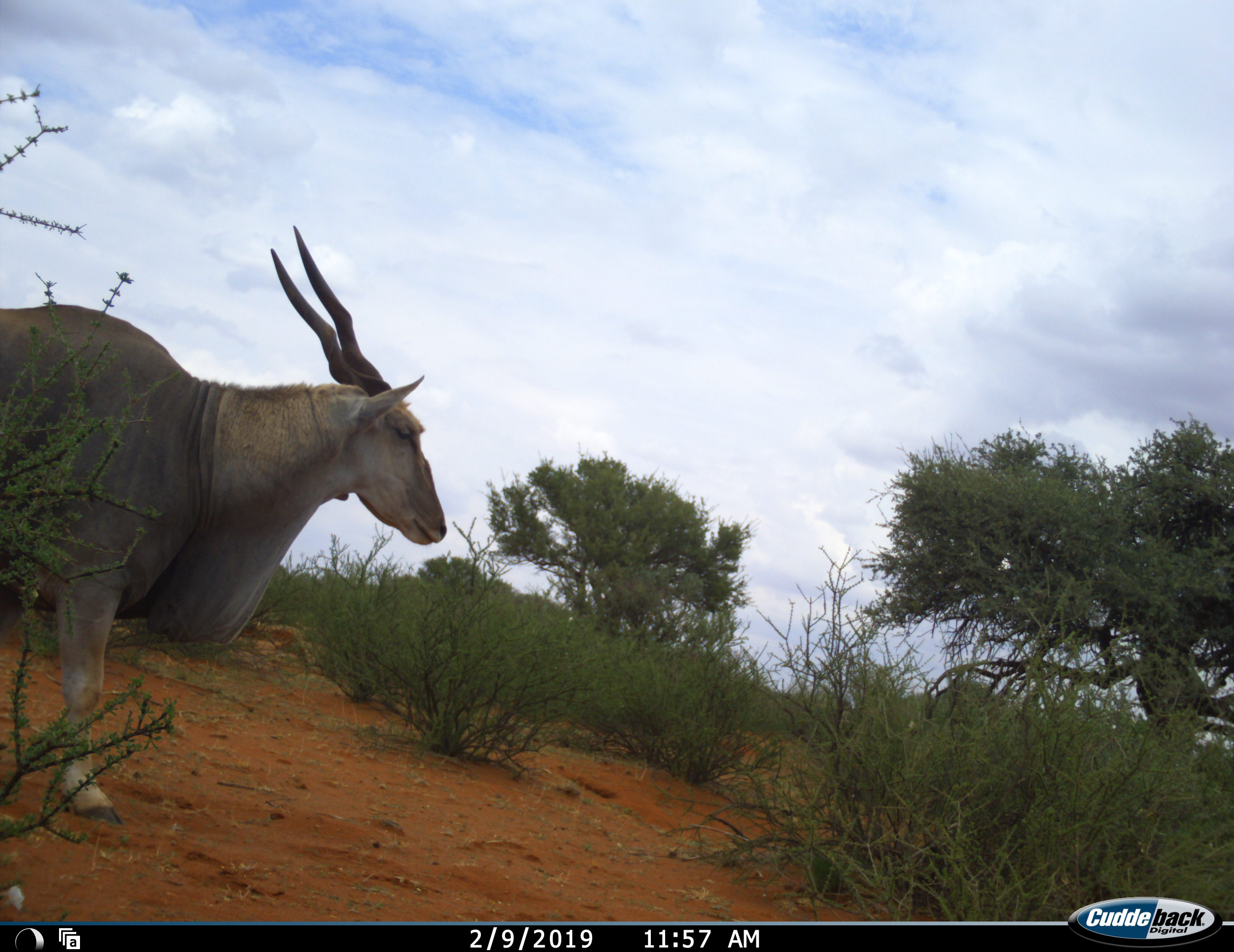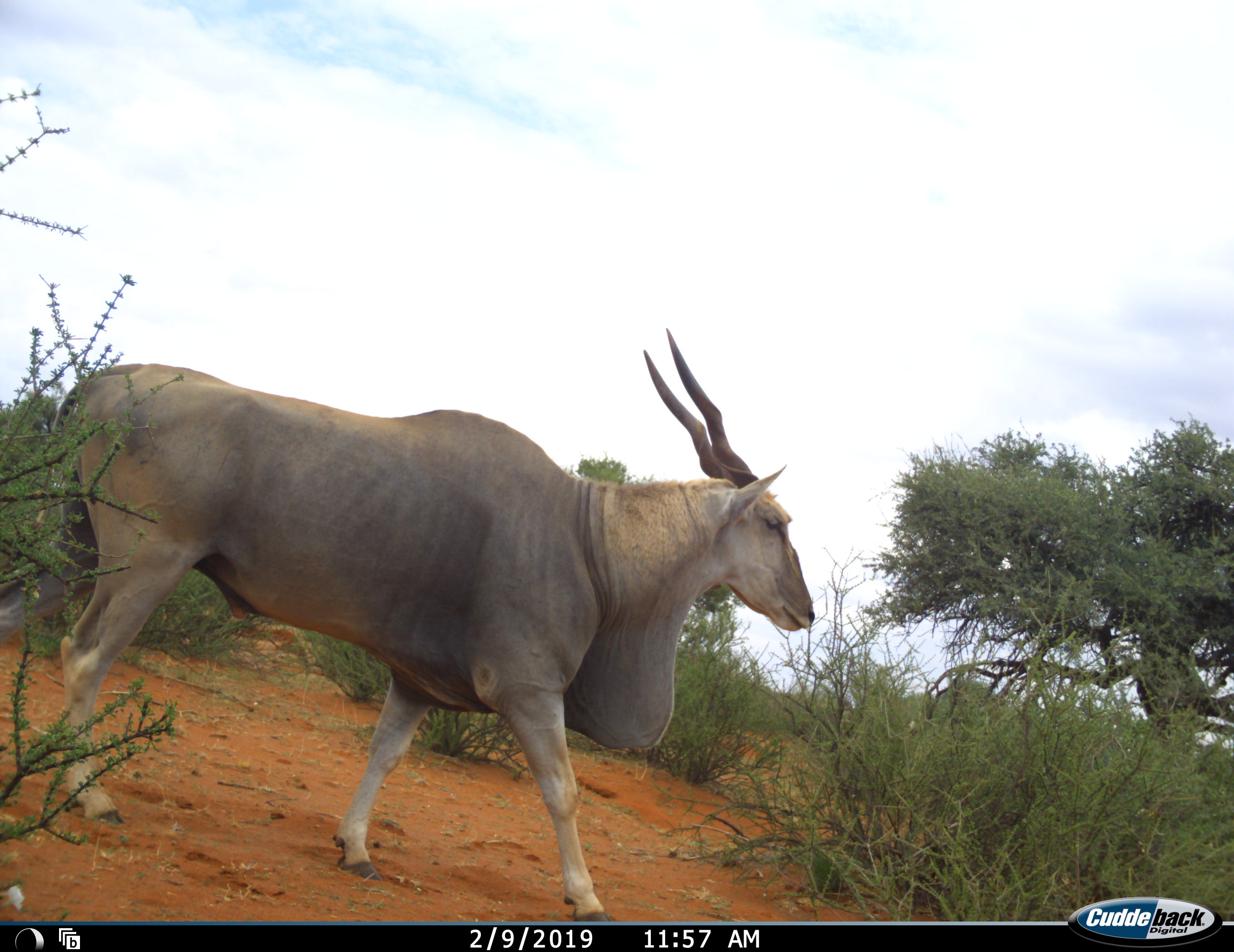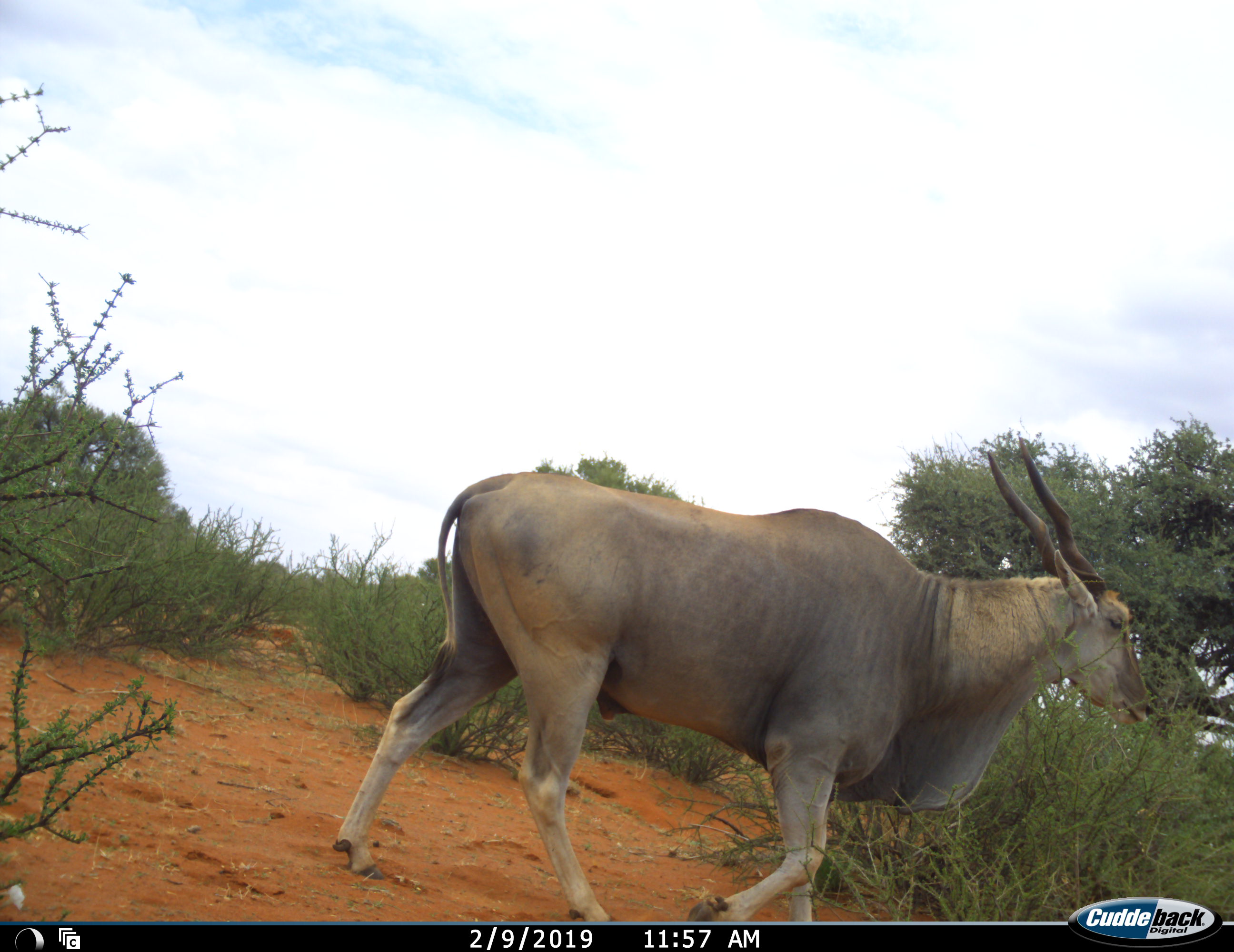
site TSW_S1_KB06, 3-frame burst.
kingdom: Animalia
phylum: Chordata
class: Mammalia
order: Artiodactyla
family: Bovidae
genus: Tragelaphus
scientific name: Tragelaphus oryx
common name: eland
Eland (Tragelaphus oryx), count 1. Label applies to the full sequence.